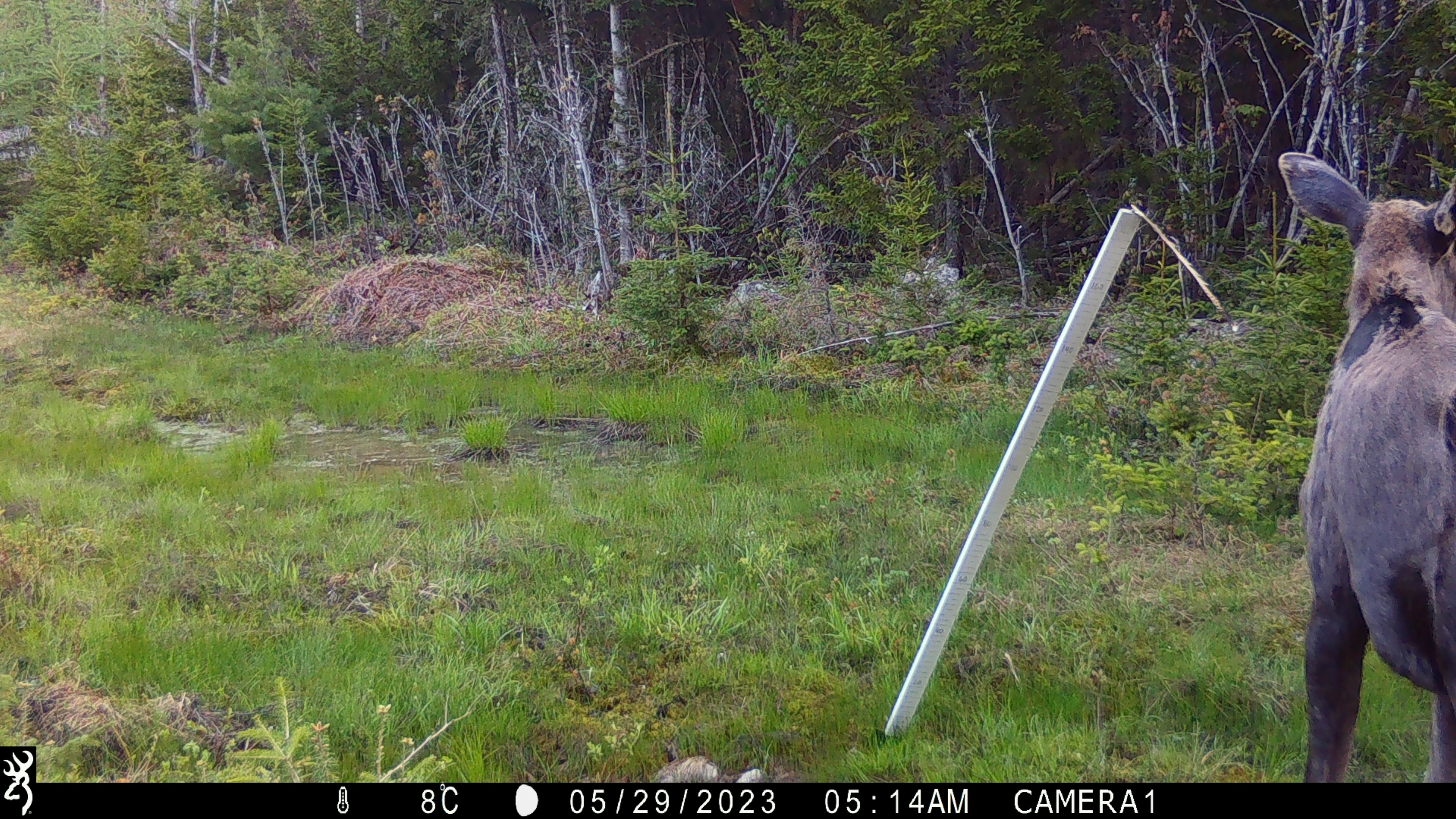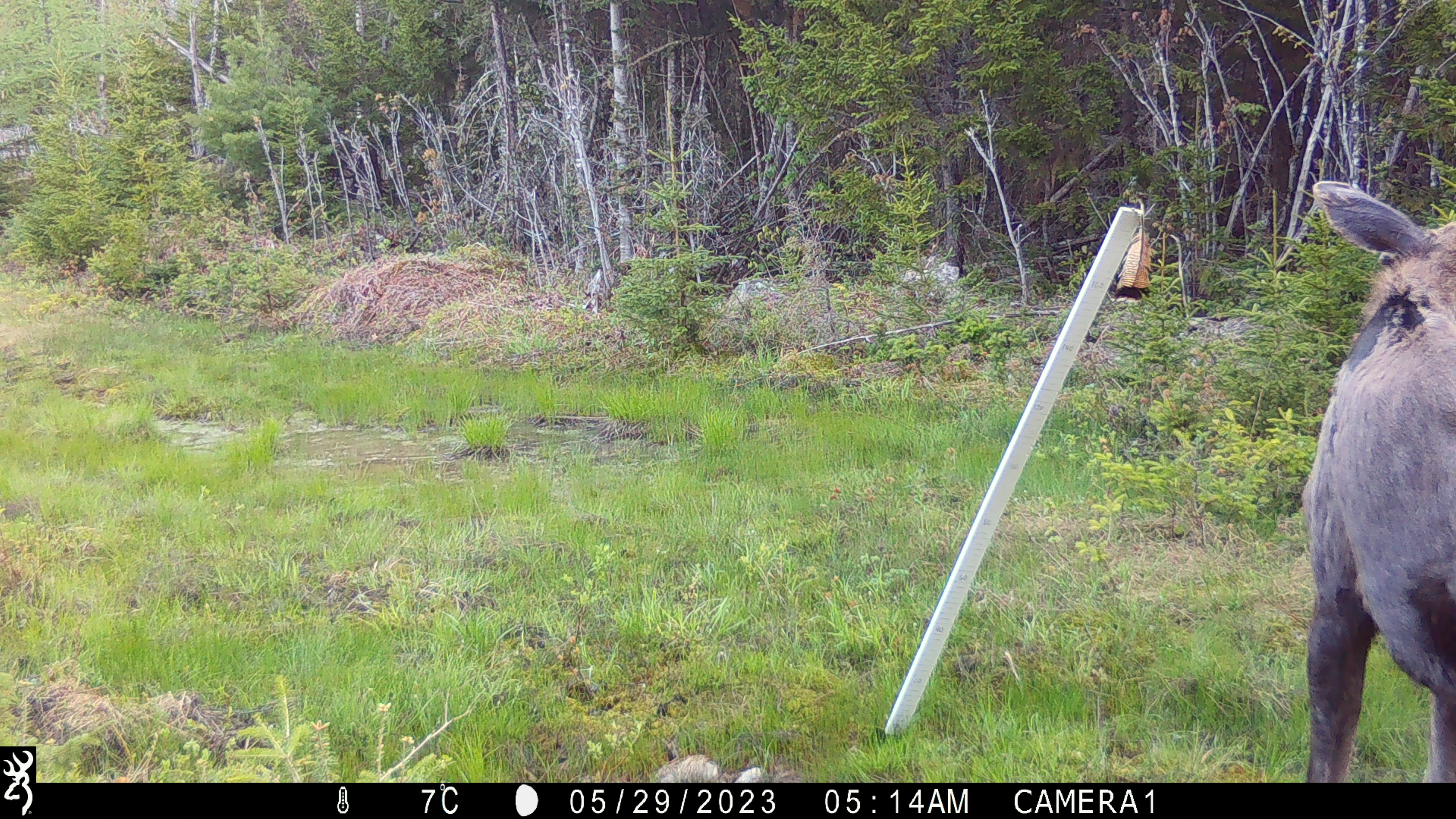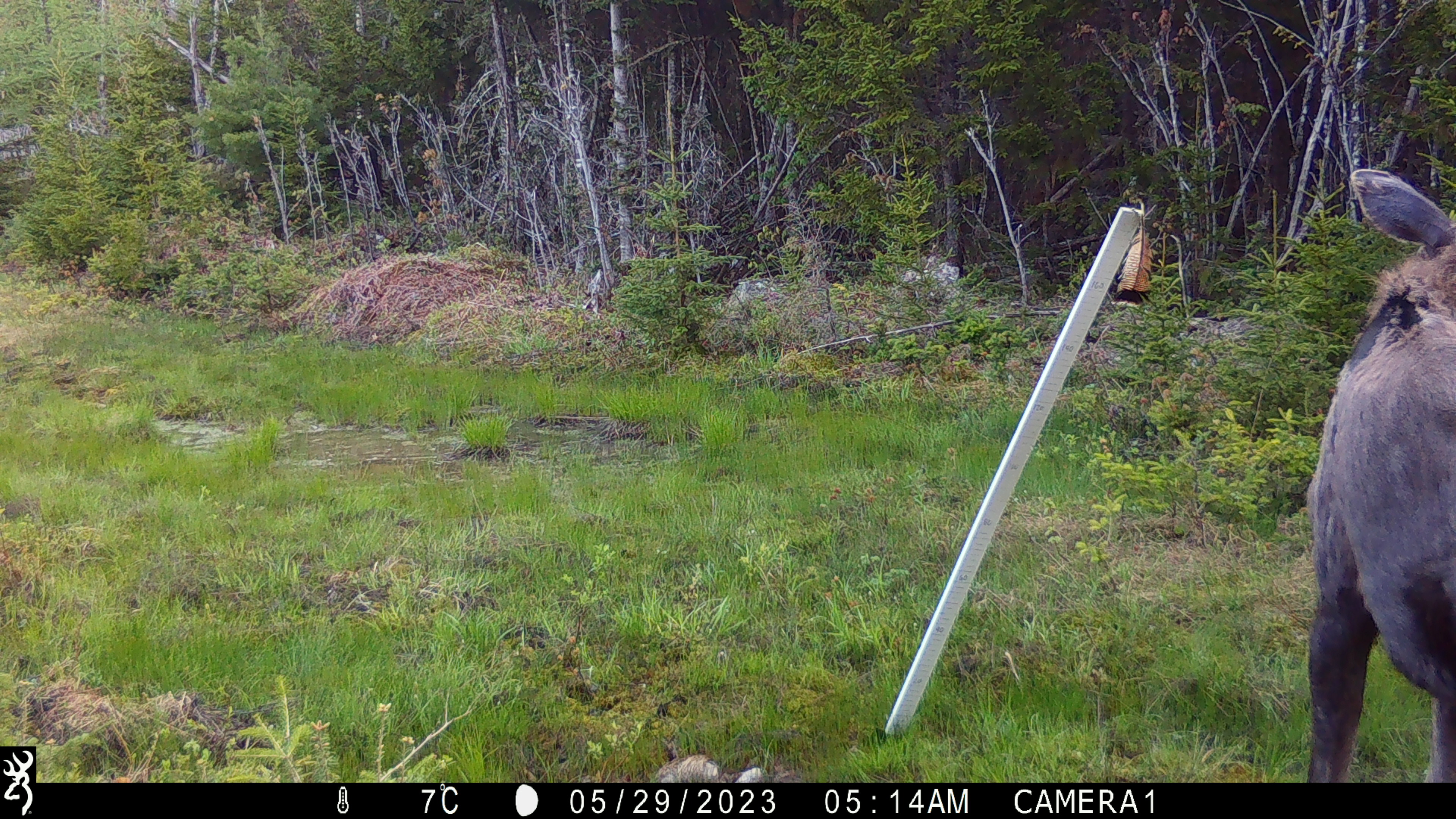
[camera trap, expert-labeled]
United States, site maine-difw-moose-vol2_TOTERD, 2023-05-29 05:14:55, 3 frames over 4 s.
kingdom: Animalia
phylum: Chordata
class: Mammalia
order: Artiodactyla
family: Cervidae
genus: Alces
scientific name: Alces alces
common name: moose